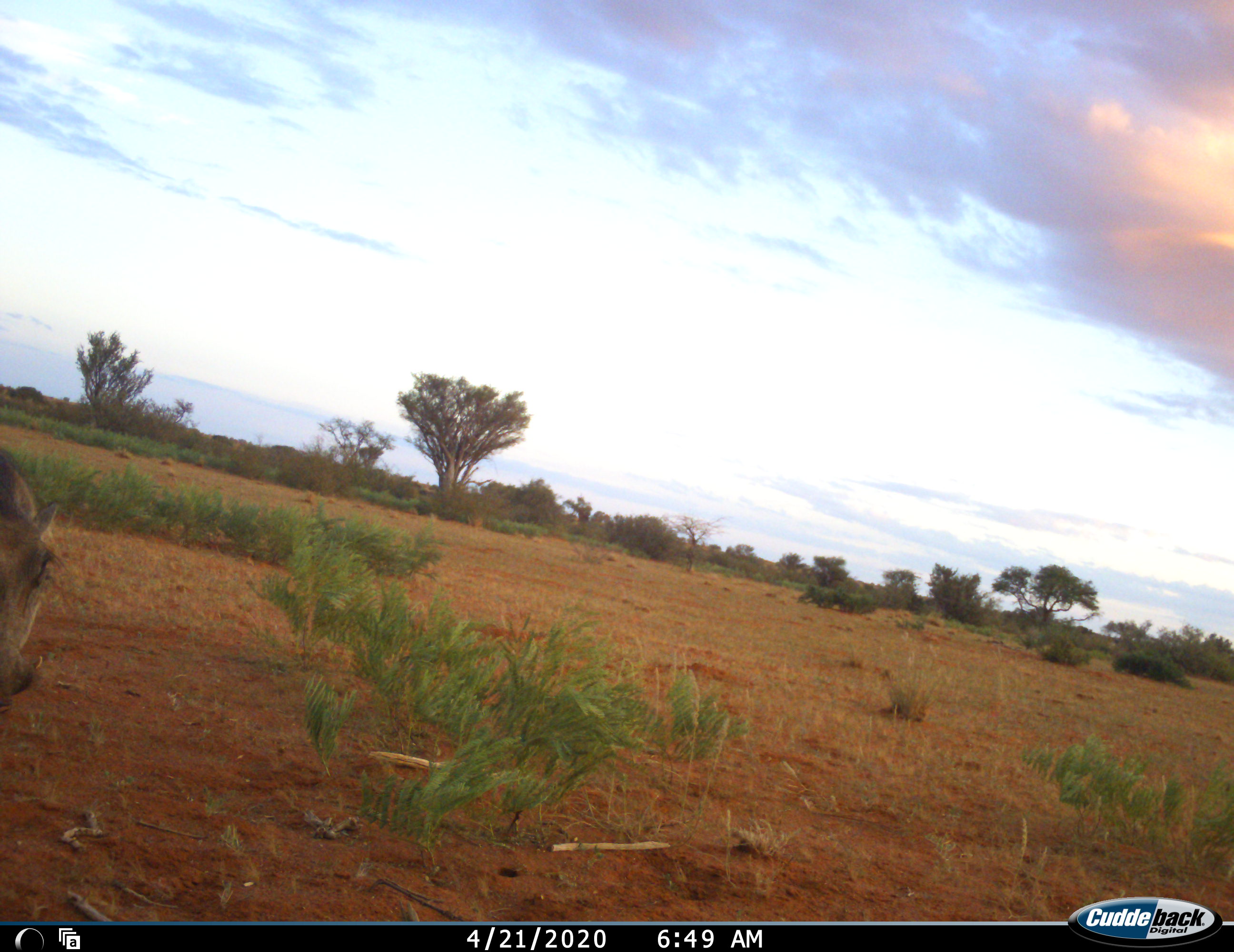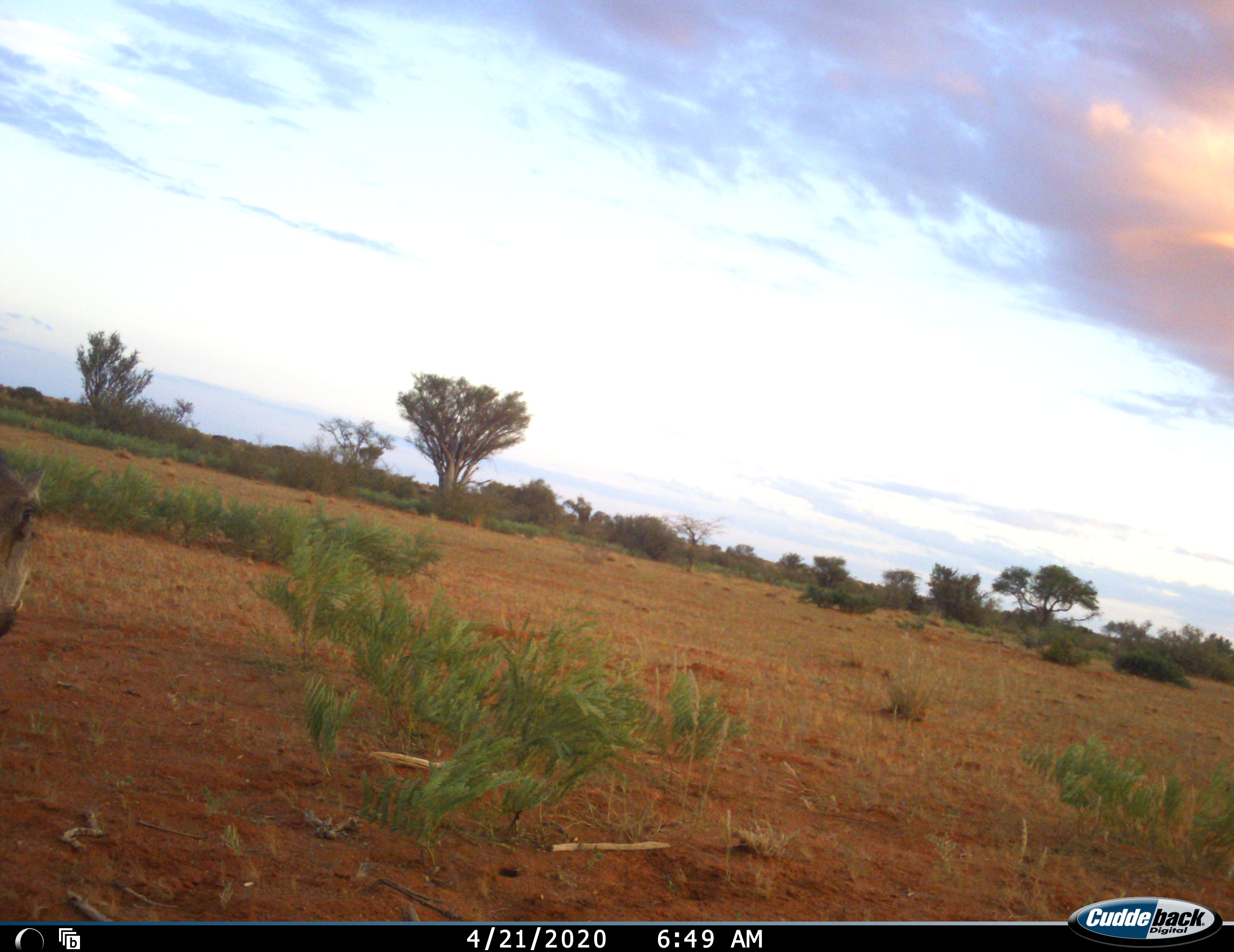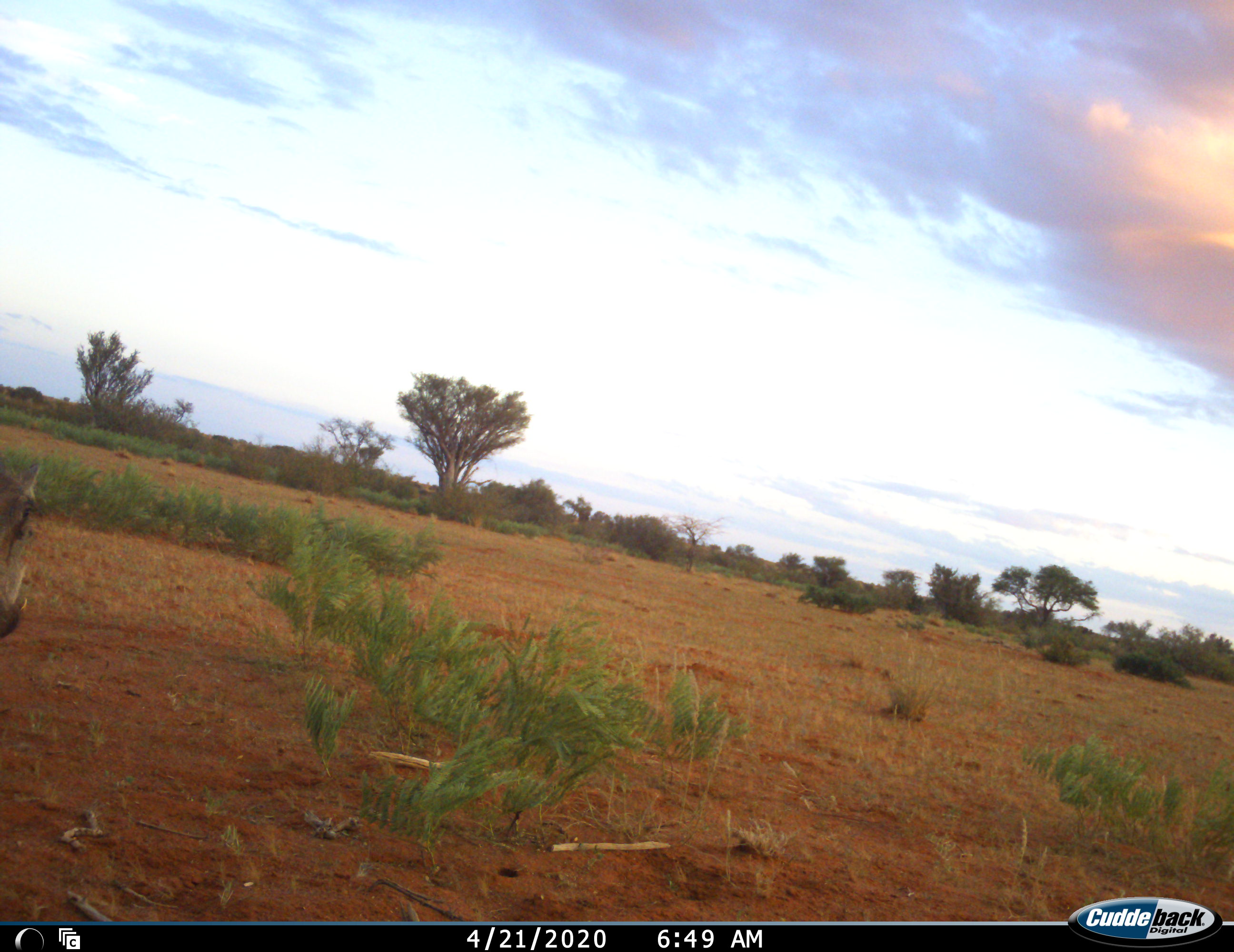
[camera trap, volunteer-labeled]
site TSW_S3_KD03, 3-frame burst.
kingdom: Animalia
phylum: Chordata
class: Mammalia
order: Artiodactyla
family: Suidae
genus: Phacochoerus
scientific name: Phacochoerus africanus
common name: warthog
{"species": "warthog (Phacochoerus africanus)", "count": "1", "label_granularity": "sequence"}